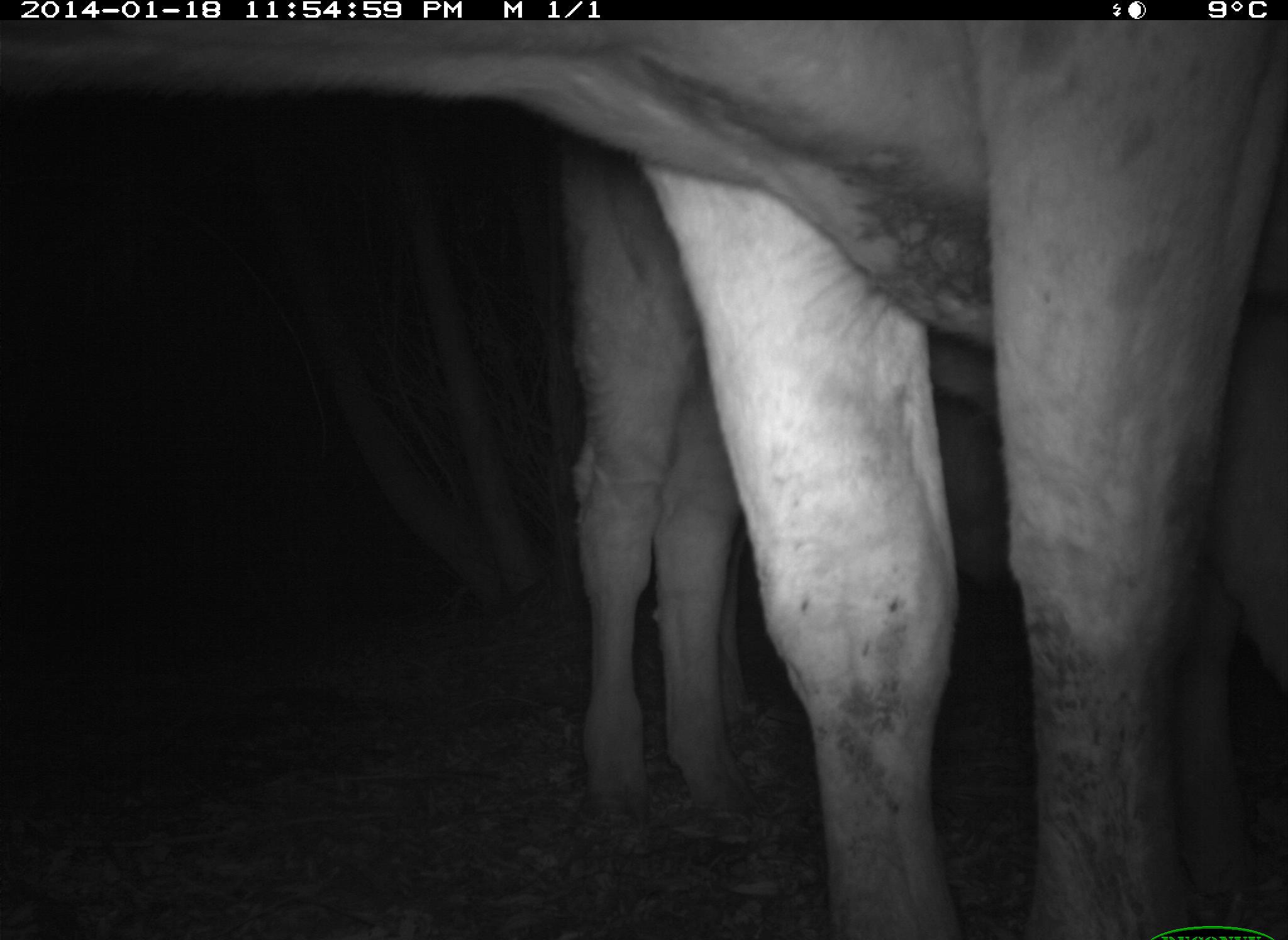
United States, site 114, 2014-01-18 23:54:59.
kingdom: Animalia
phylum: Chordata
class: Mammalia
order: Artiodactyla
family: Bovidae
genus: Bos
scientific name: Bos taurus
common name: cow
Cow (Bos taurus).